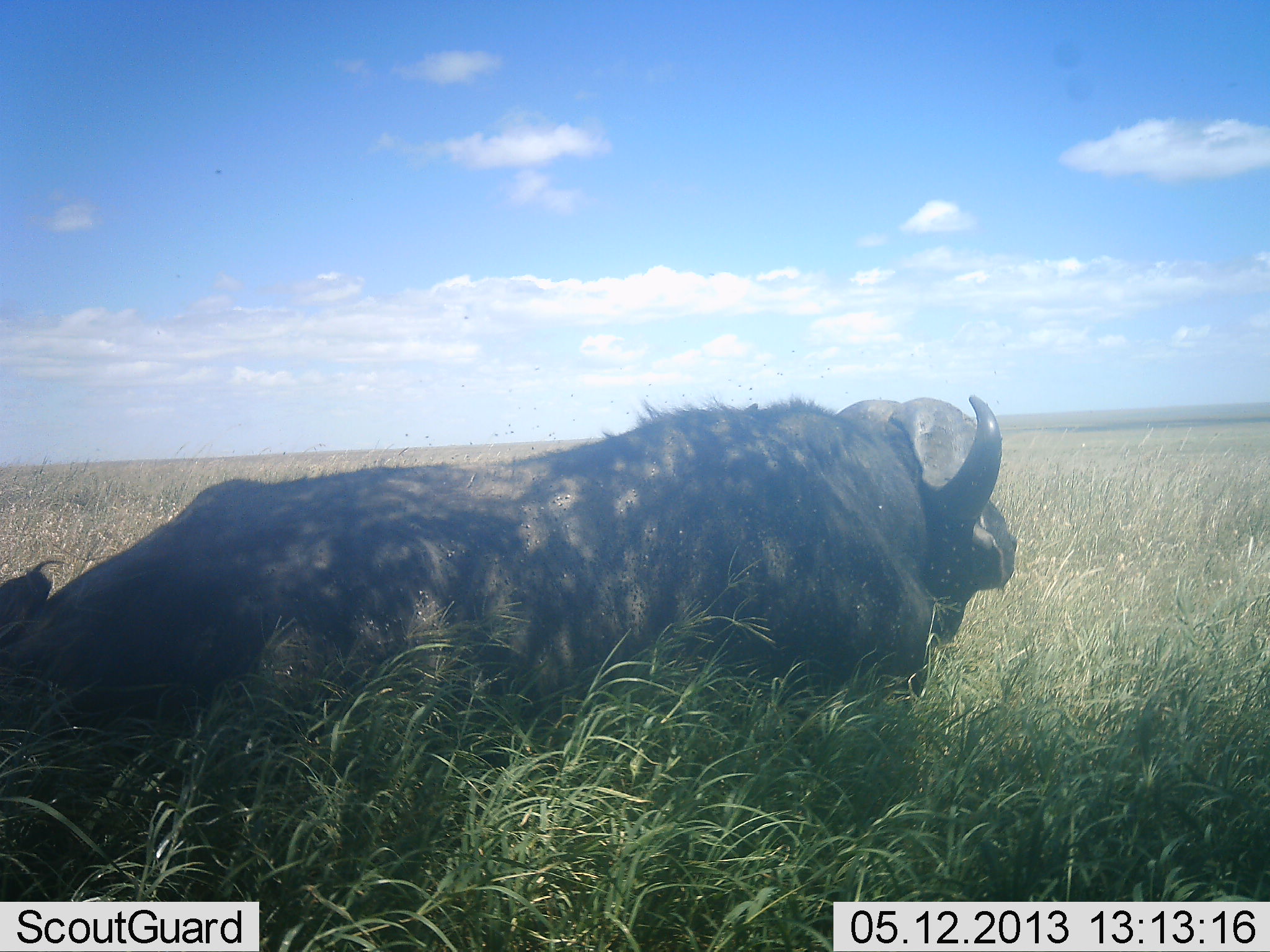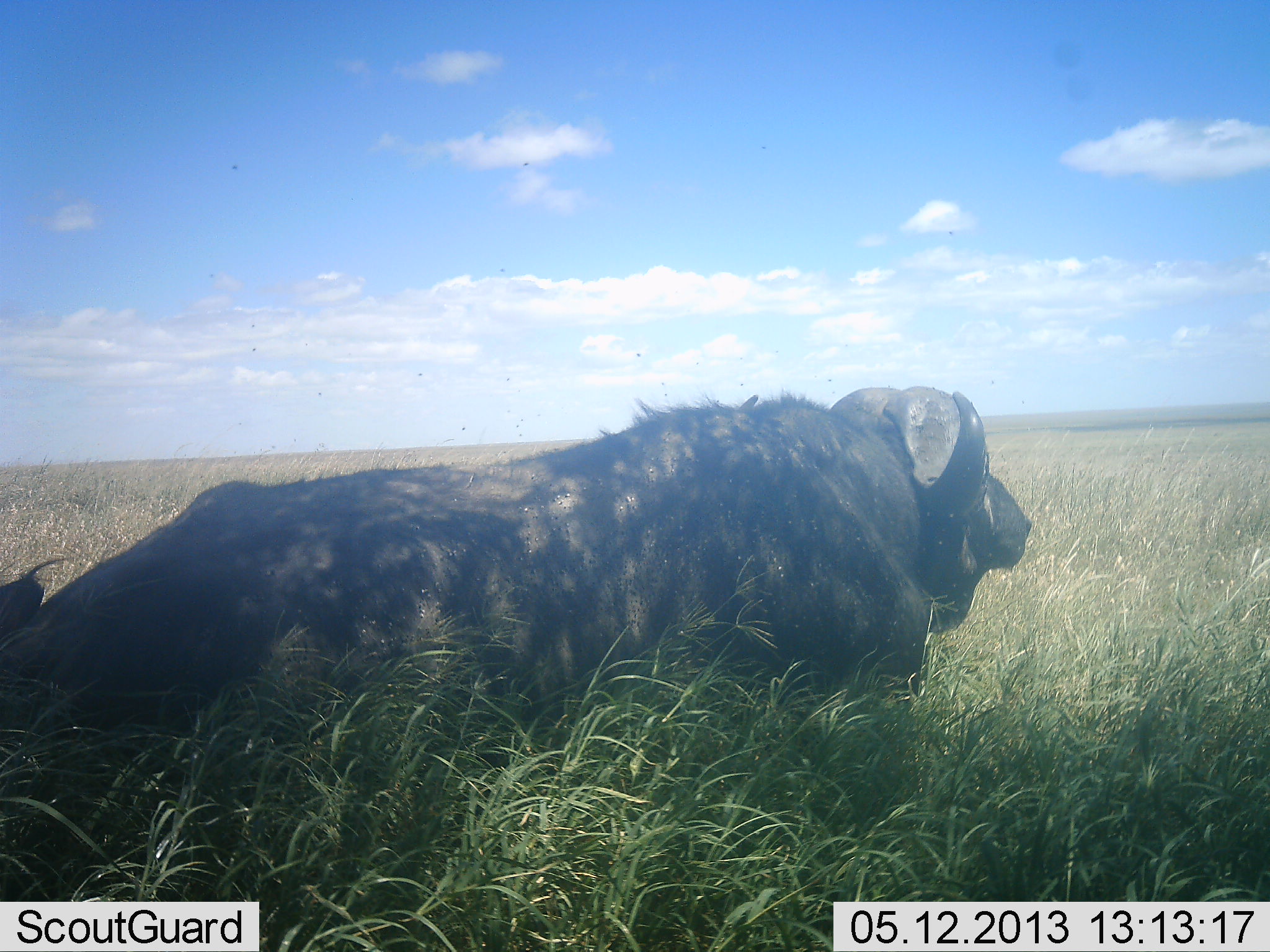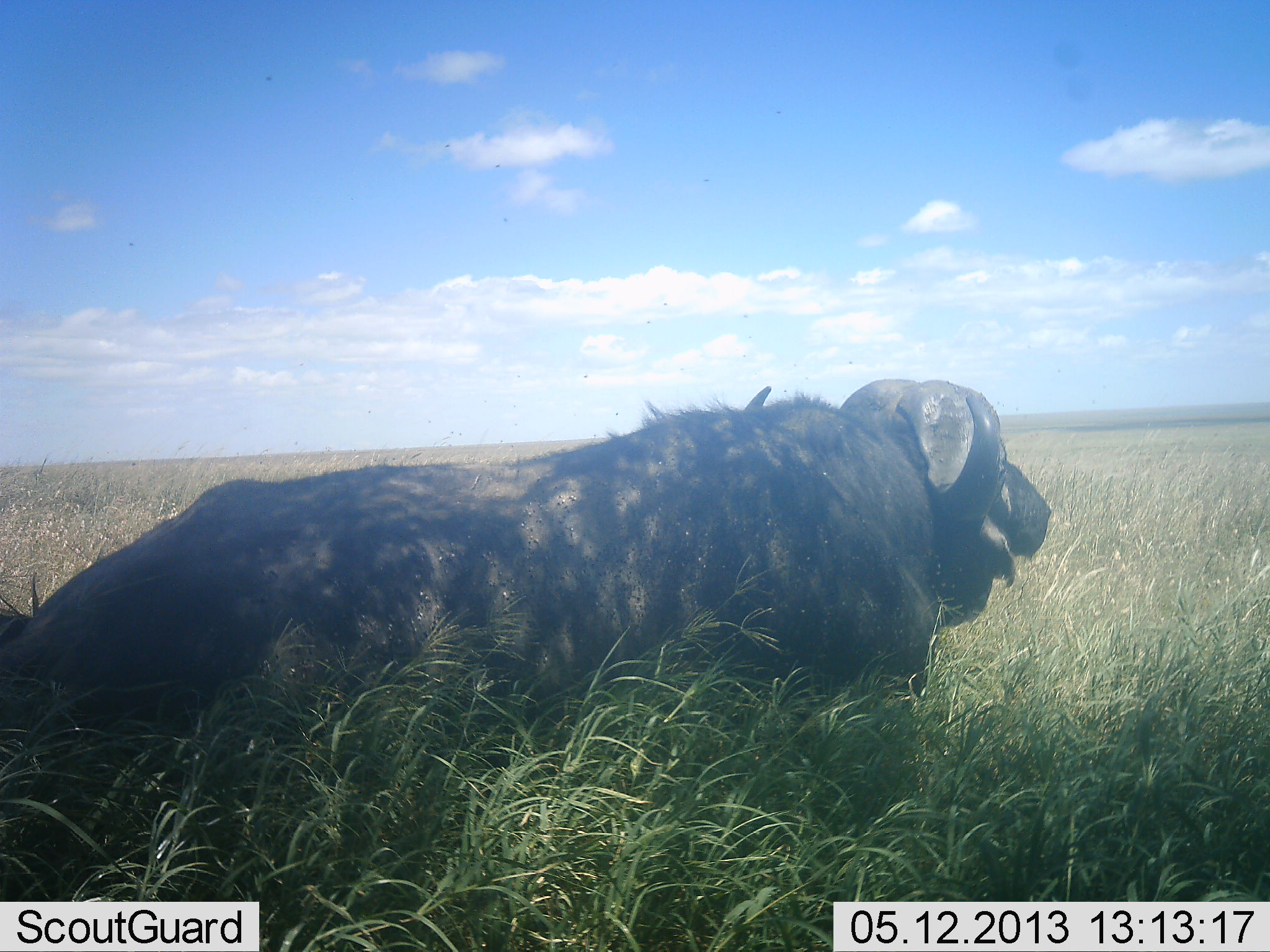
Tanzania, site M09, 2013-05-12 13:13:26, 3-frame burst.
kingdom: Animalia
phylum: Chordata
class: Mammalia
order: Artiodactyla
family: Bovidae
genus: Syncerus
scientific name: Syncerus caffer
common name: cape buffalo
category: buffalo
Buffalo (cape buffalo) (Syncerus caffer), count 1. Behavior (volunteer vote fractions): standing 15%, resting 85%, moving 0%, interacting 0%. Young present (vote fraction): 0%. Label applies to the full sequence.